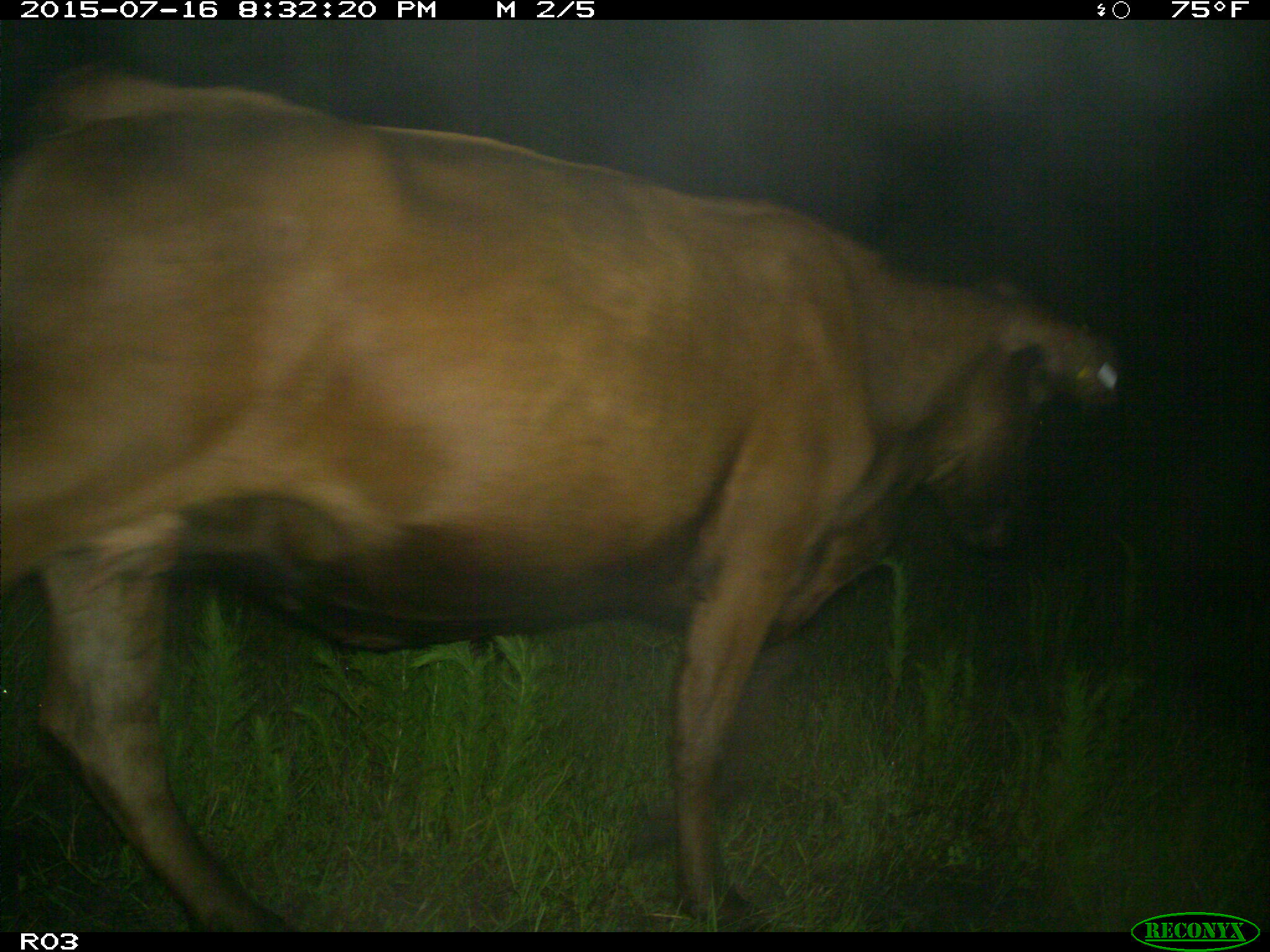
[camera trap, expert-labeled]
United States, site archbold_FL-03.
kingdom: Animalia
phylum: Chordata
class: Mammalia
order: Artiodactyla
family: Bovidae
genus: Bos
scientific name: Bos taurus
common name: domestic cow